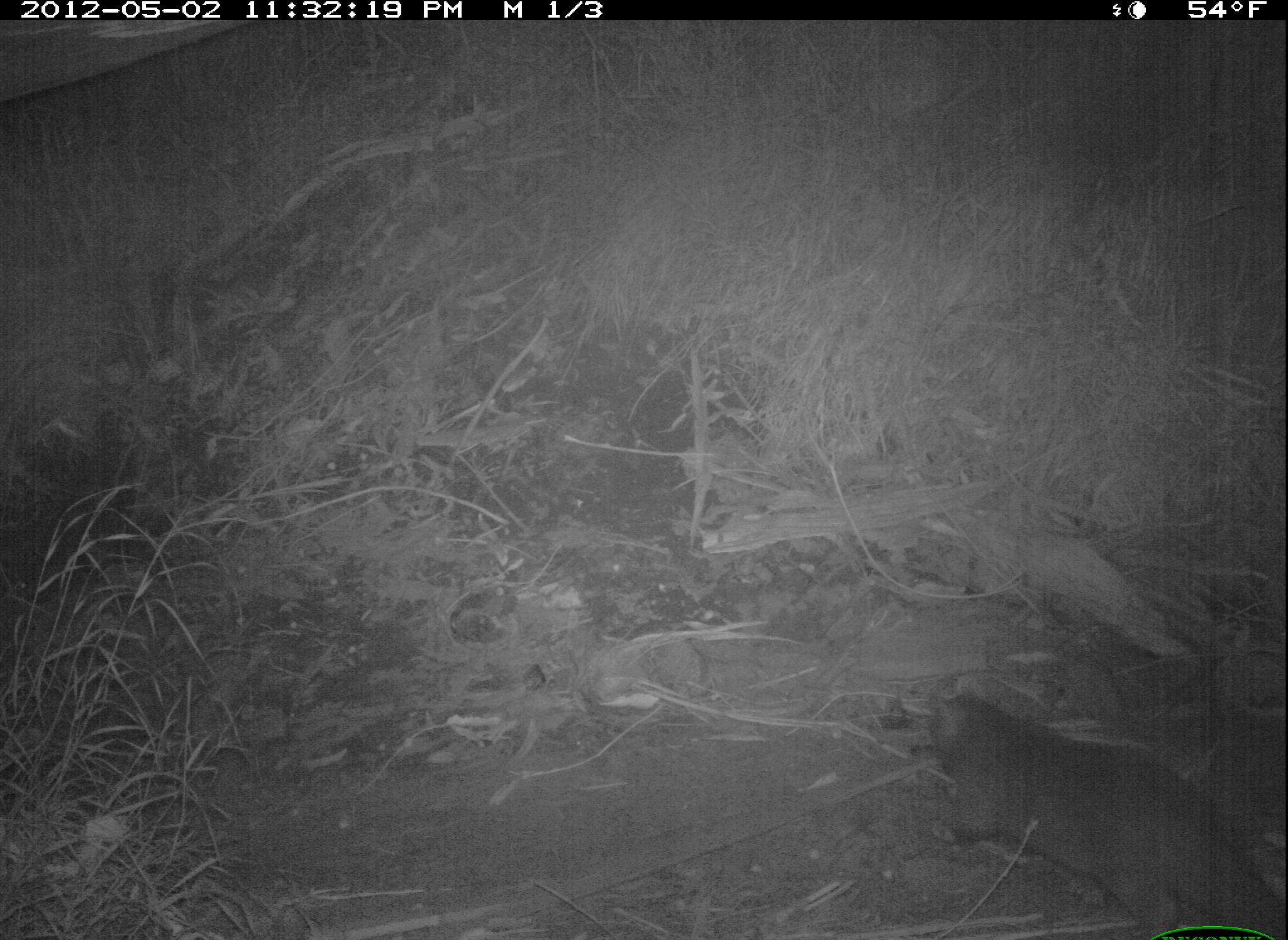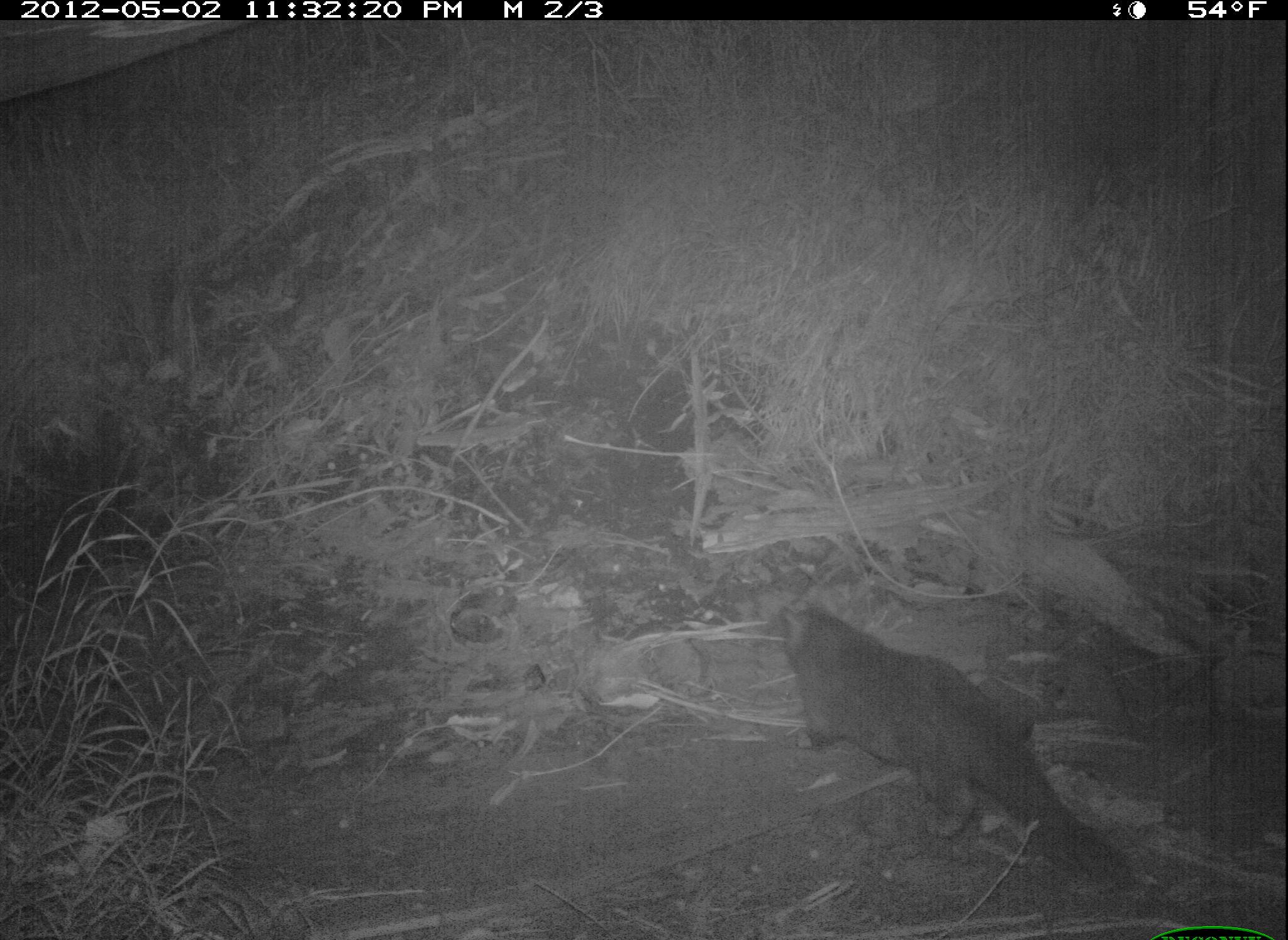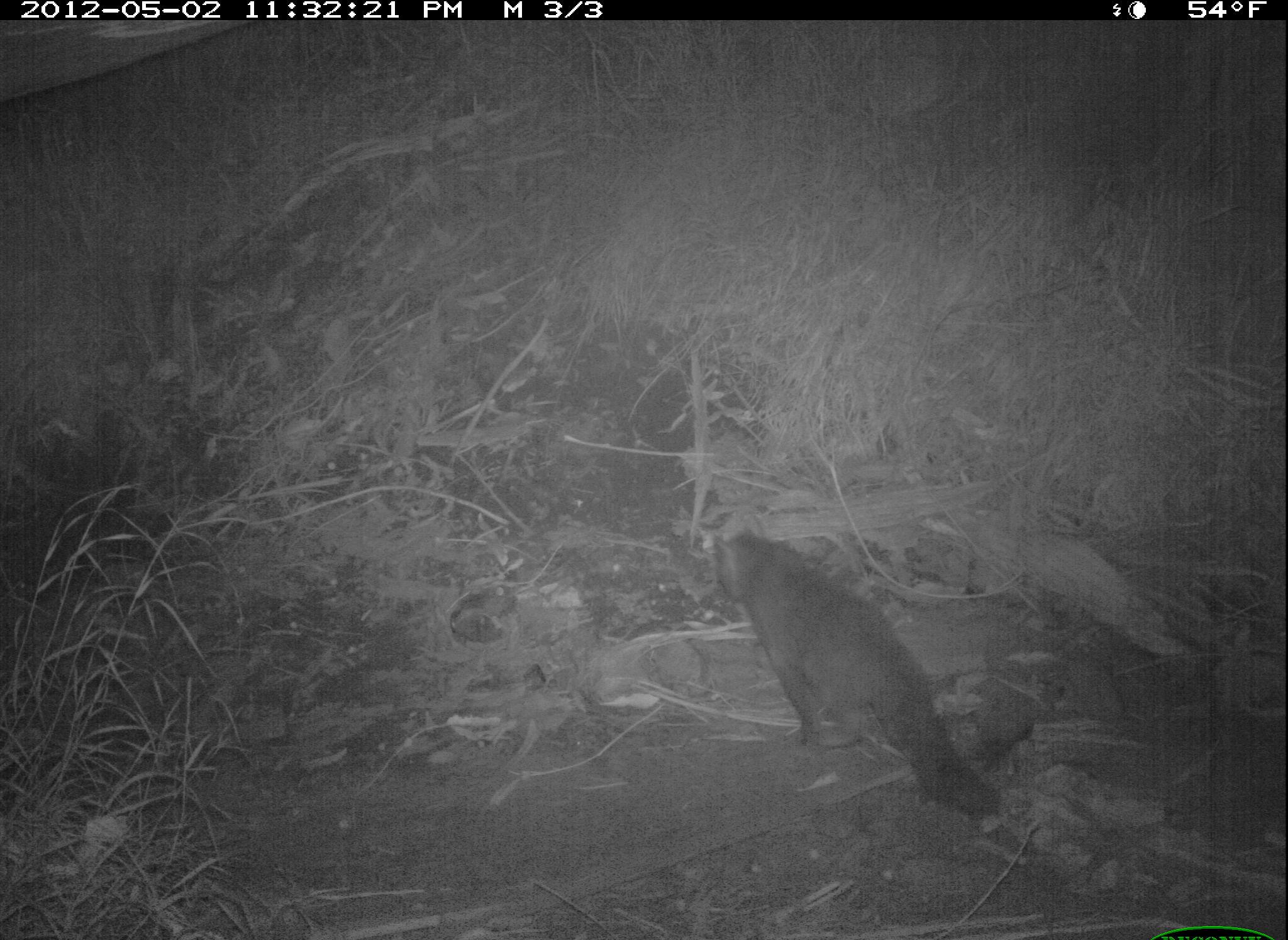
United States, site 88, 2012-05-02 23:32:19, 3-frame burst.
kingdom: Animalia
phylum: Chordata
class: Mammalia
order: Carnivora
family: Felidae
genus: Felis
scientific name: Felis catus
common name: cat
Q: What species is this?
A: Cat (Felis catus).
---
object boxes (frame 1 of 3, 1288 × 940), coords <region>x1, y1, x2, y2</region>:
cat: <region>911, 641, 1282, 940</region>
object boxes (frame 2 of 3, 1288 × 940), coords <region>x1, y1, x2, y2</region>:
cat: <region>774, 583, 1125, 878</region>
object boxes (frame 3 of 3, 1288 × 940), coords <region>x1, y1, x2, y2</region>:
cat: <region>692, 512, 1030, 826</region>